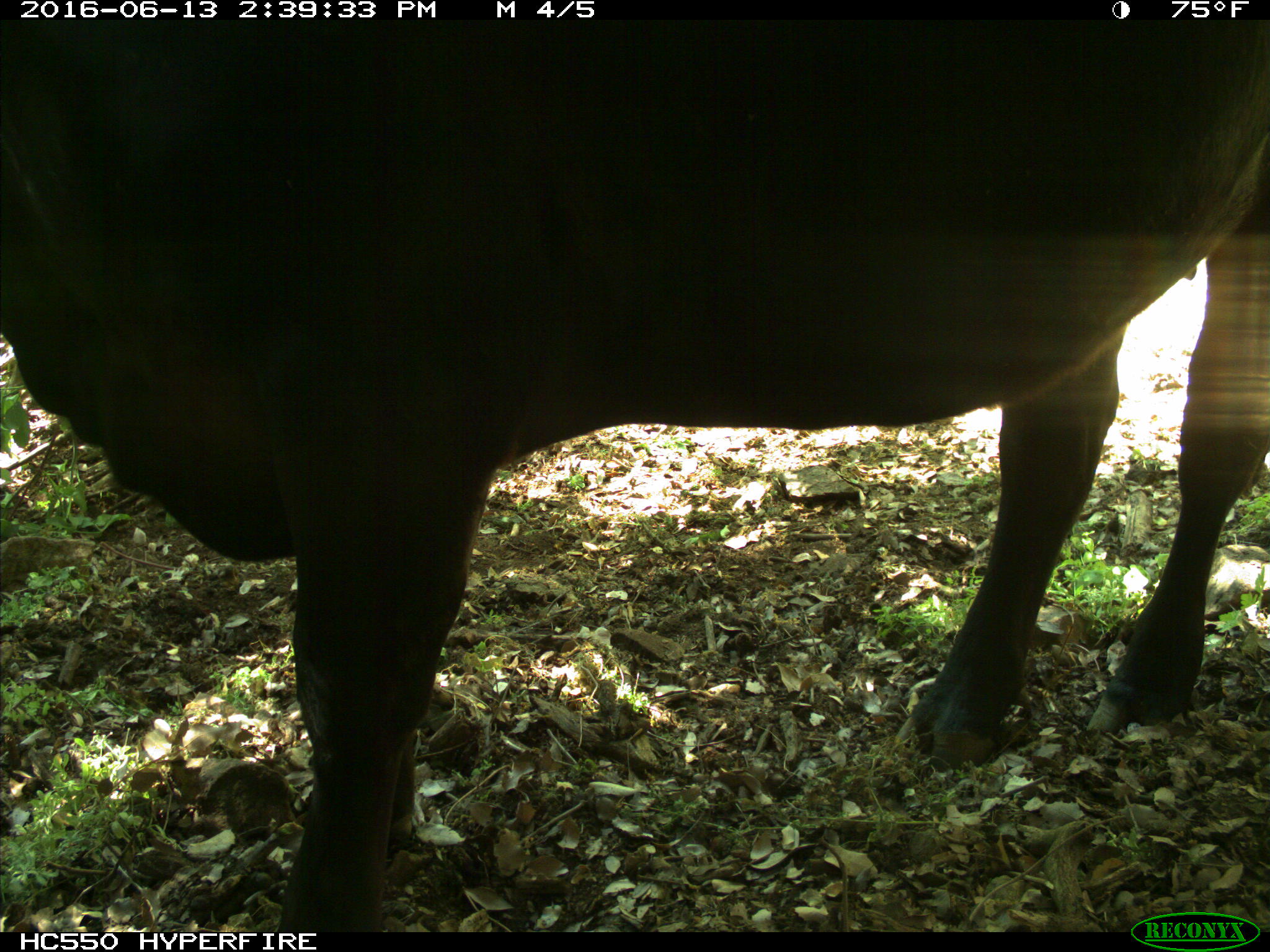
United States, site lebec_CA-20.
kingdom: Animalia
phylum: Chordata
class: Mammalia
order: Artiodactyla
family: Bovidae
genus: Bos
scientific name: Bos taurus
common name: domestic cow